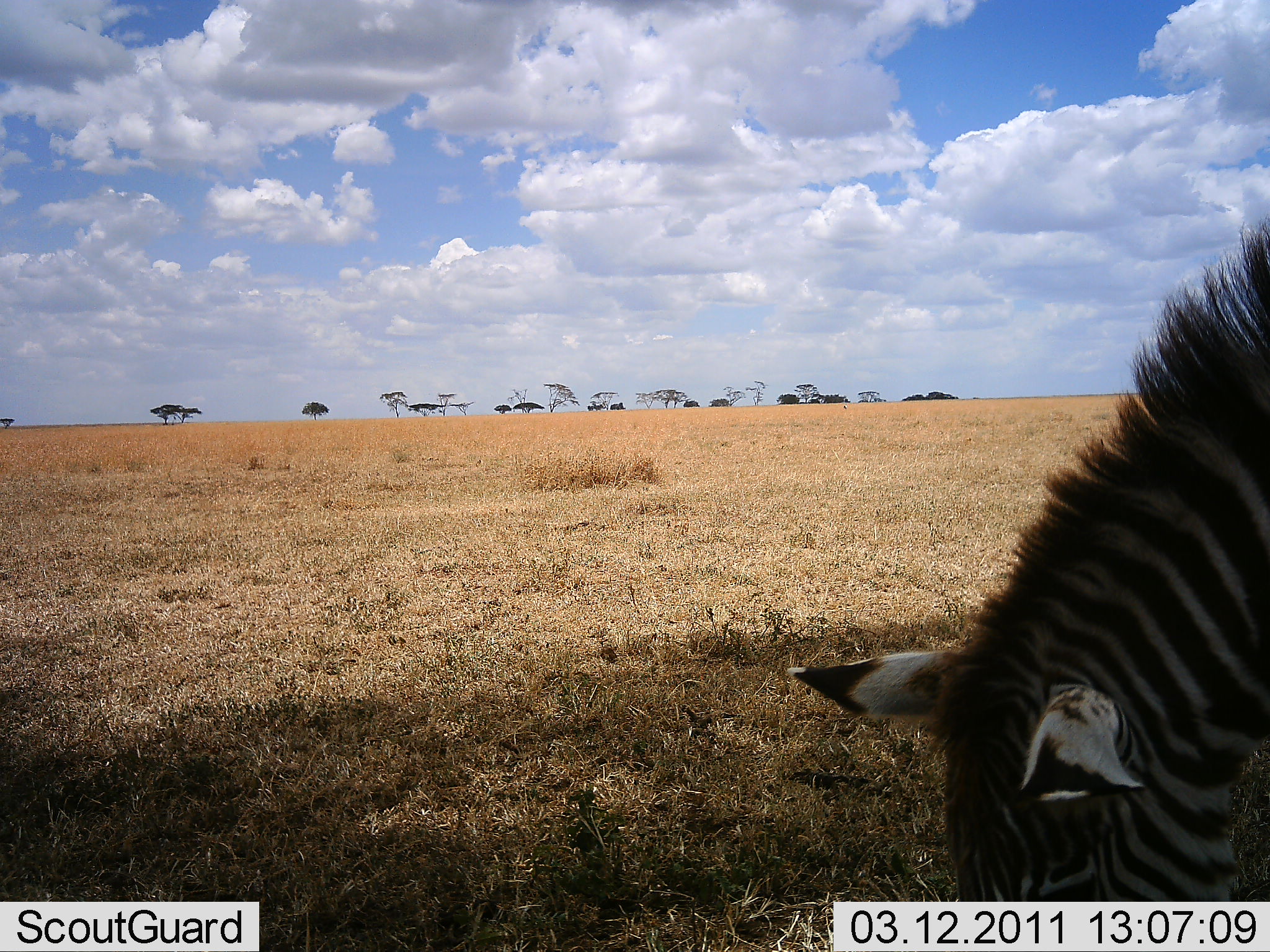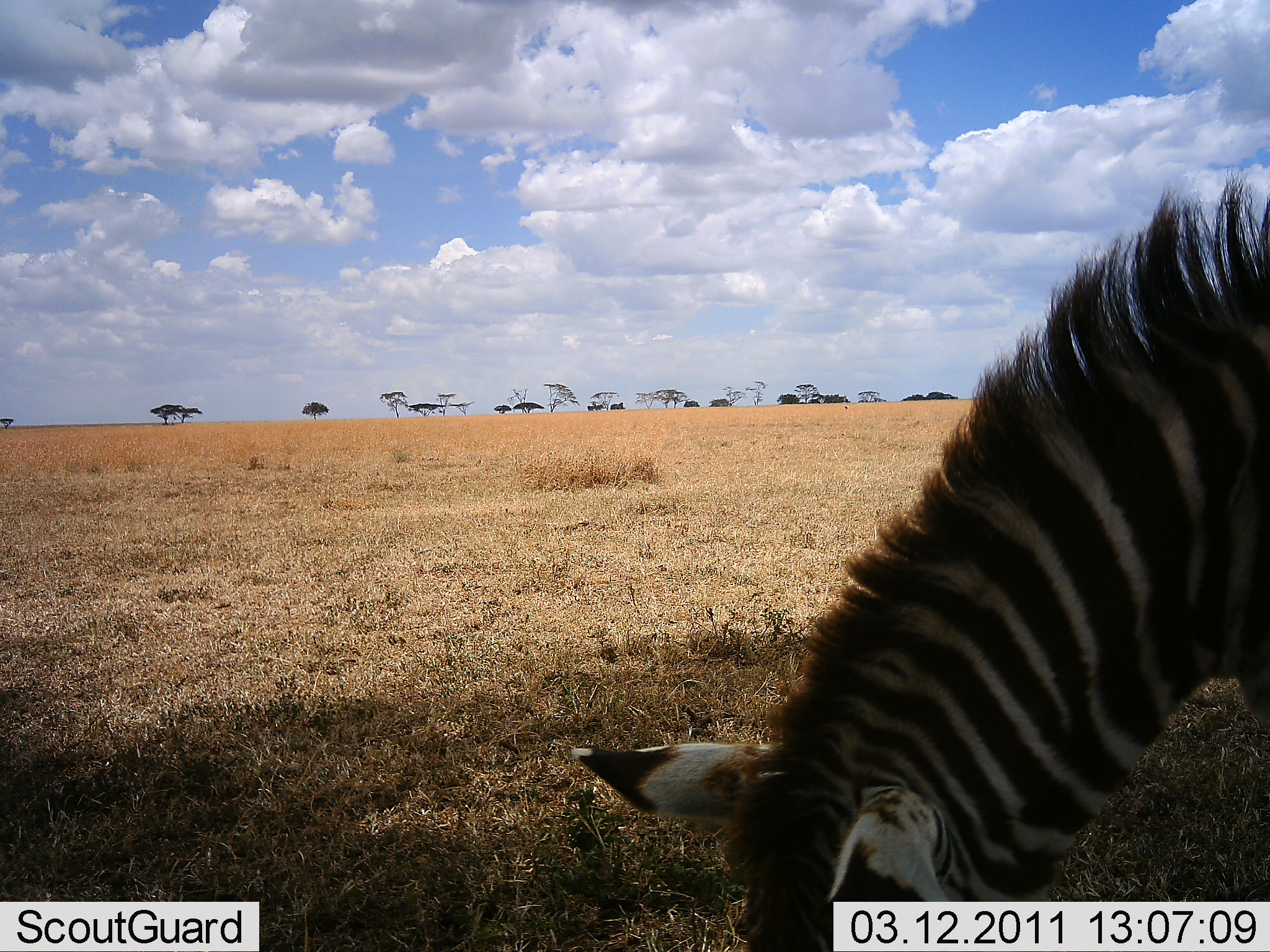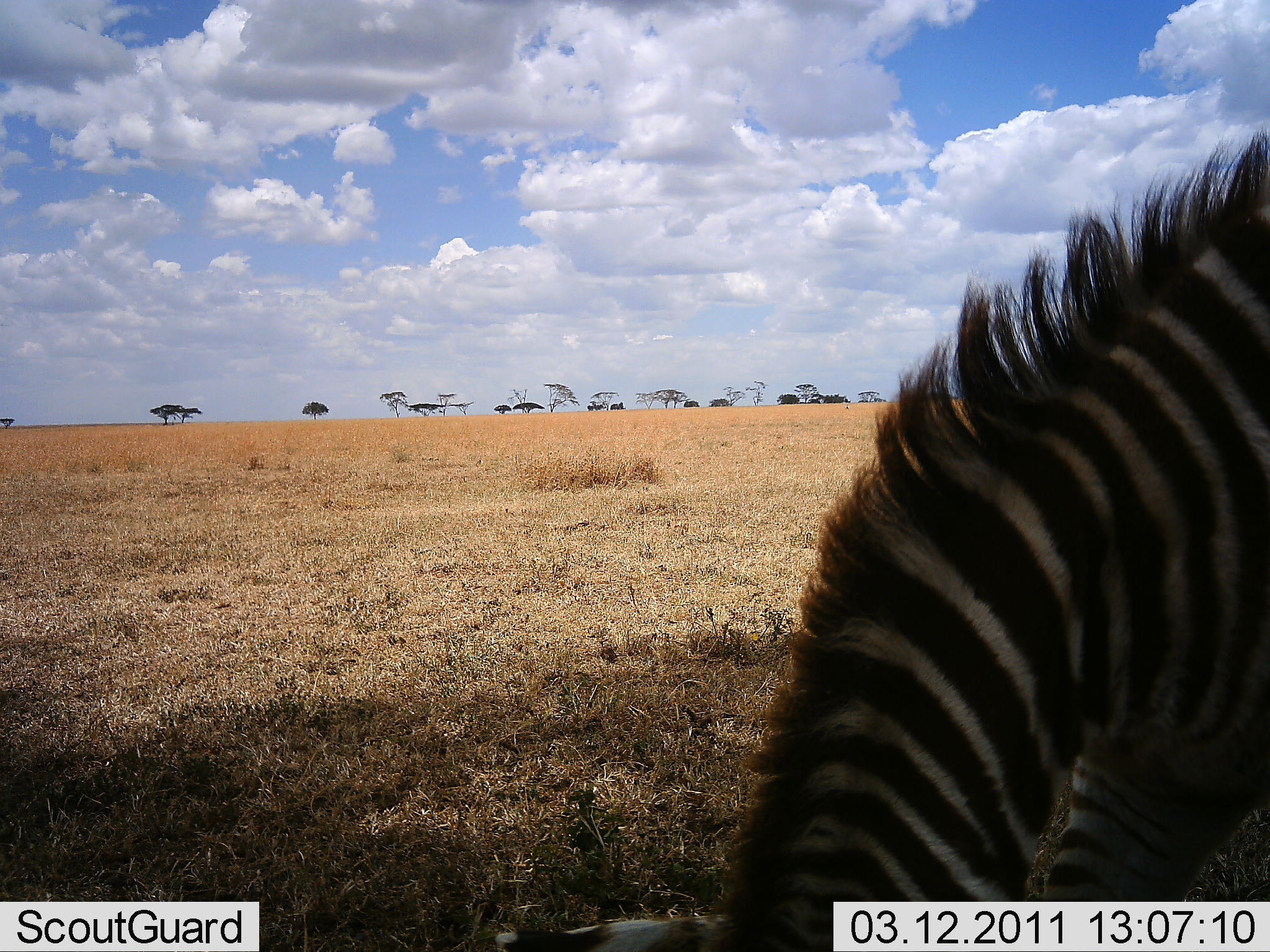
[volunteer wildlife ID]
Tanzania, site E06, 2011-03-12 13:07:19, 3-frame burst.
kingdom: Animalia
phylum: Chordata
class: Mammalia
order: Perissodactyla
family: Equidae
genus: Equus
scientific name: Equus quagga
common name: plains zebra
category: zebra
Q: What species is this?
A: Zebra (plains zebra) (Equus quagga).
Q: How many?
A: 1.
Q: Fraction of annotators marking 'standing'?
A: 30%.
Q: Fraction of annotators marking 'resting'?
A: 10%.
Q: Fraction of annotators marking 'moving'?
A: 20%.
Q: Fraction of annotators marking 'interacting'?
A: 0%.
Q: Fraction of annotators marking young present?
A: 0%.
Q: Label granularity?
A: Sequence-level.